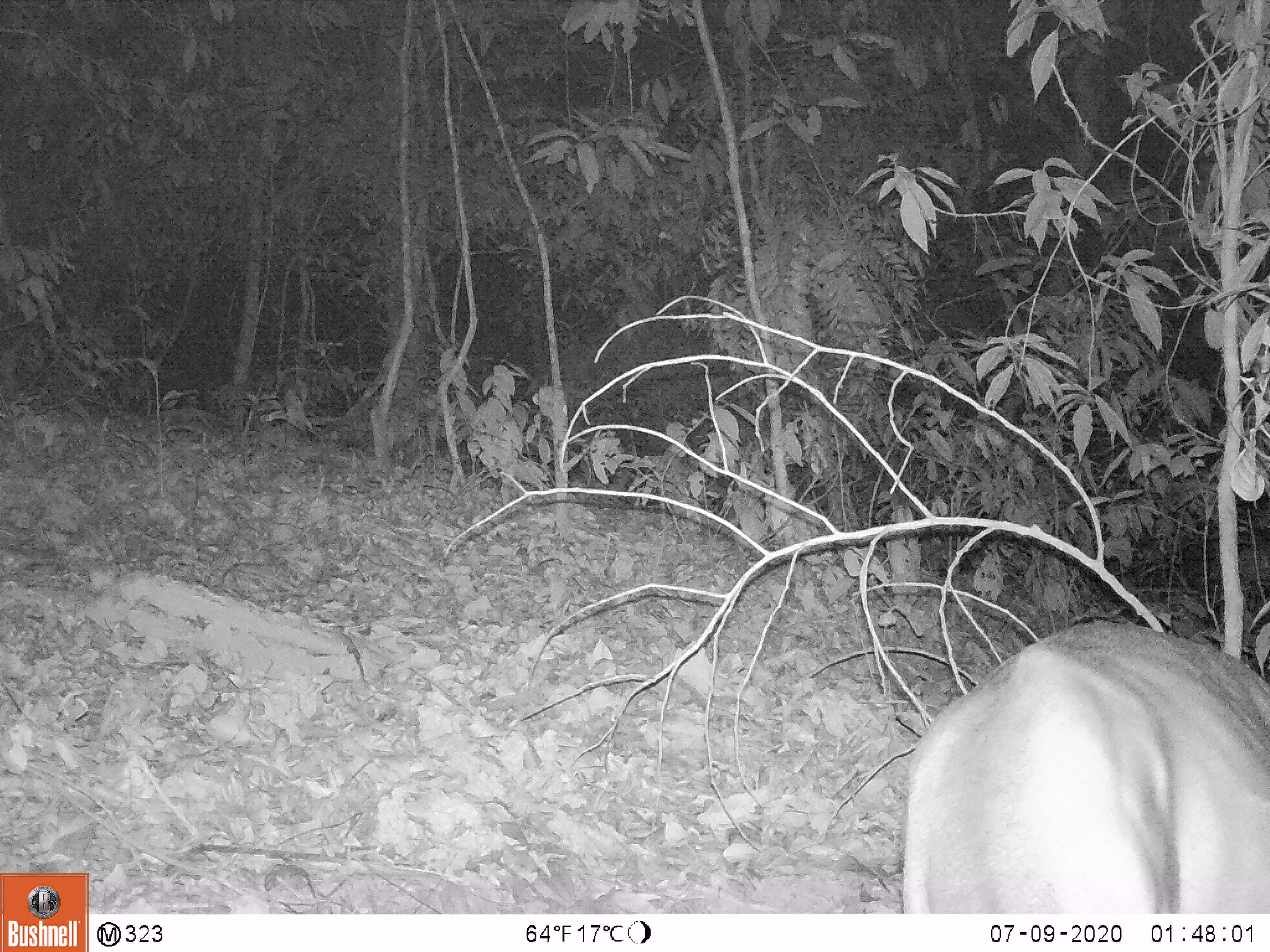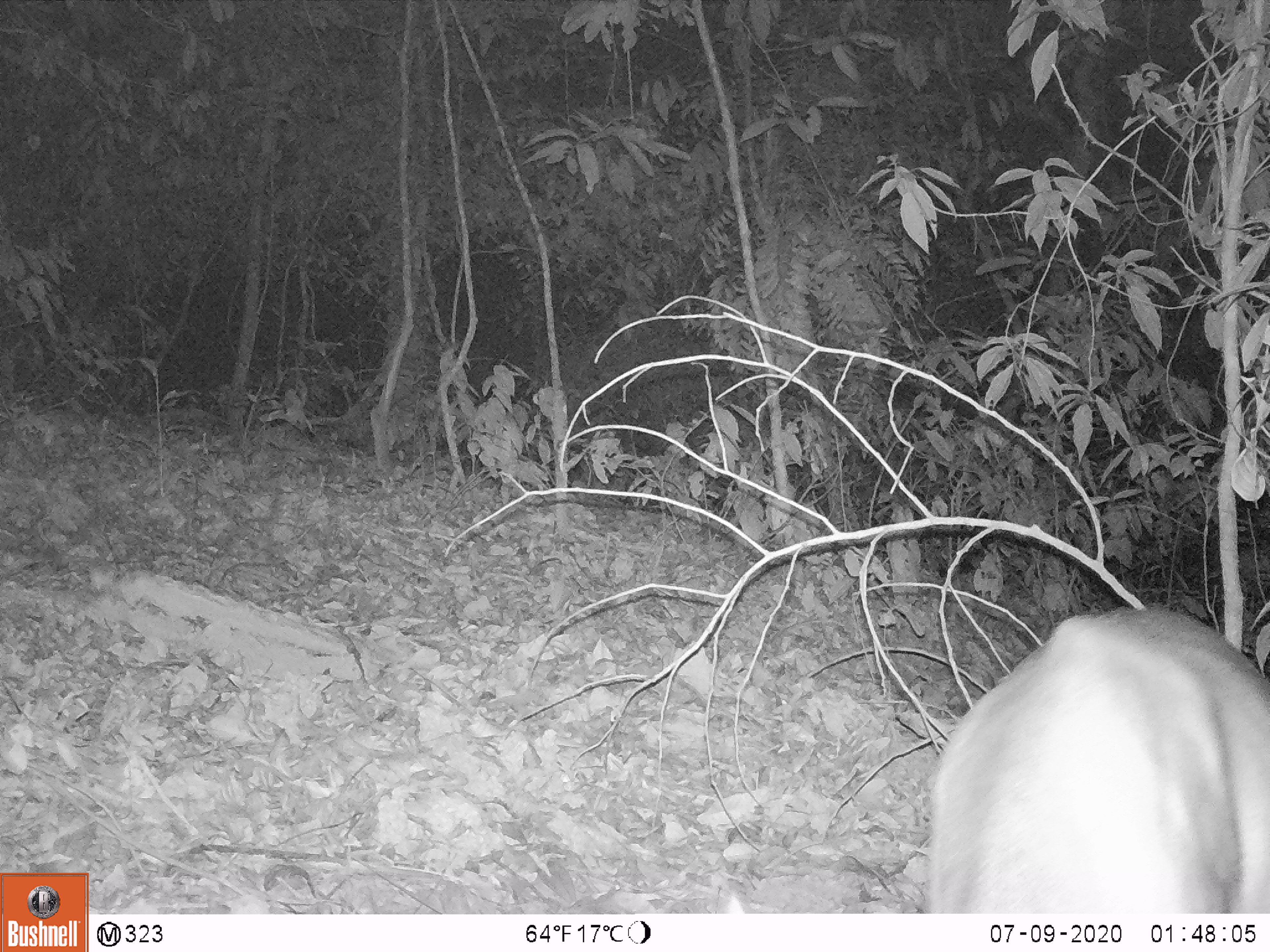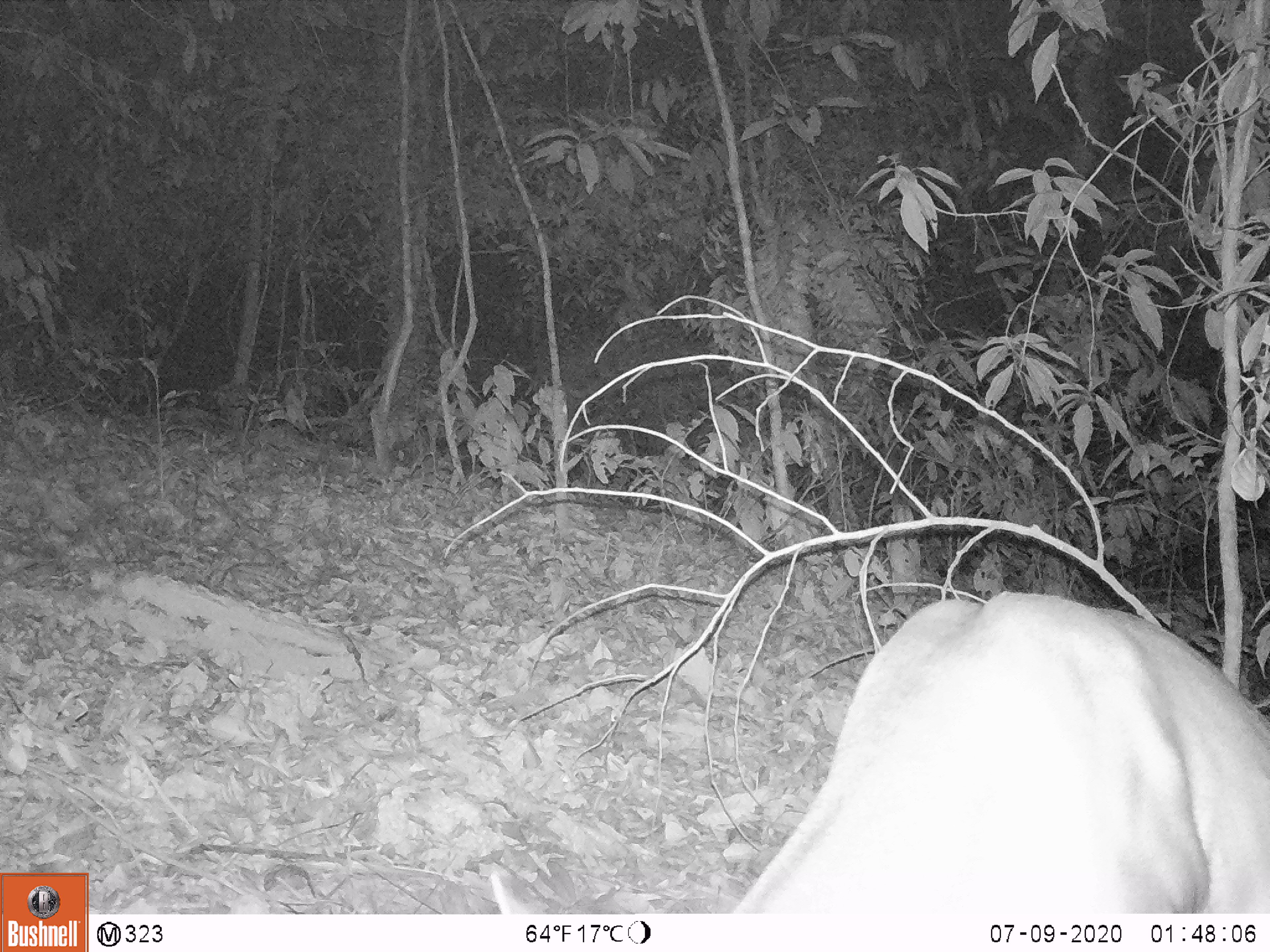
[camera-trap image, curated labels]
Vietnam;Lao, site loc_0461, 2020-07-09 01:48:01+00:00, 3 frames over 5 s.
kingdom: Animalia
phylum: Chordata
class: Mammalia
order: Artiodactyla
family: Cervidae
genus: Muntiacus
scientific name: Muntiacus vuquangensis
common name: large-antlered muntjac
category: large antlered muntjac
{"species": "large antlered muntjac (large-antlered muntjac) (Muntiacus vuquangensis)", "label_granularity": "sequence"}